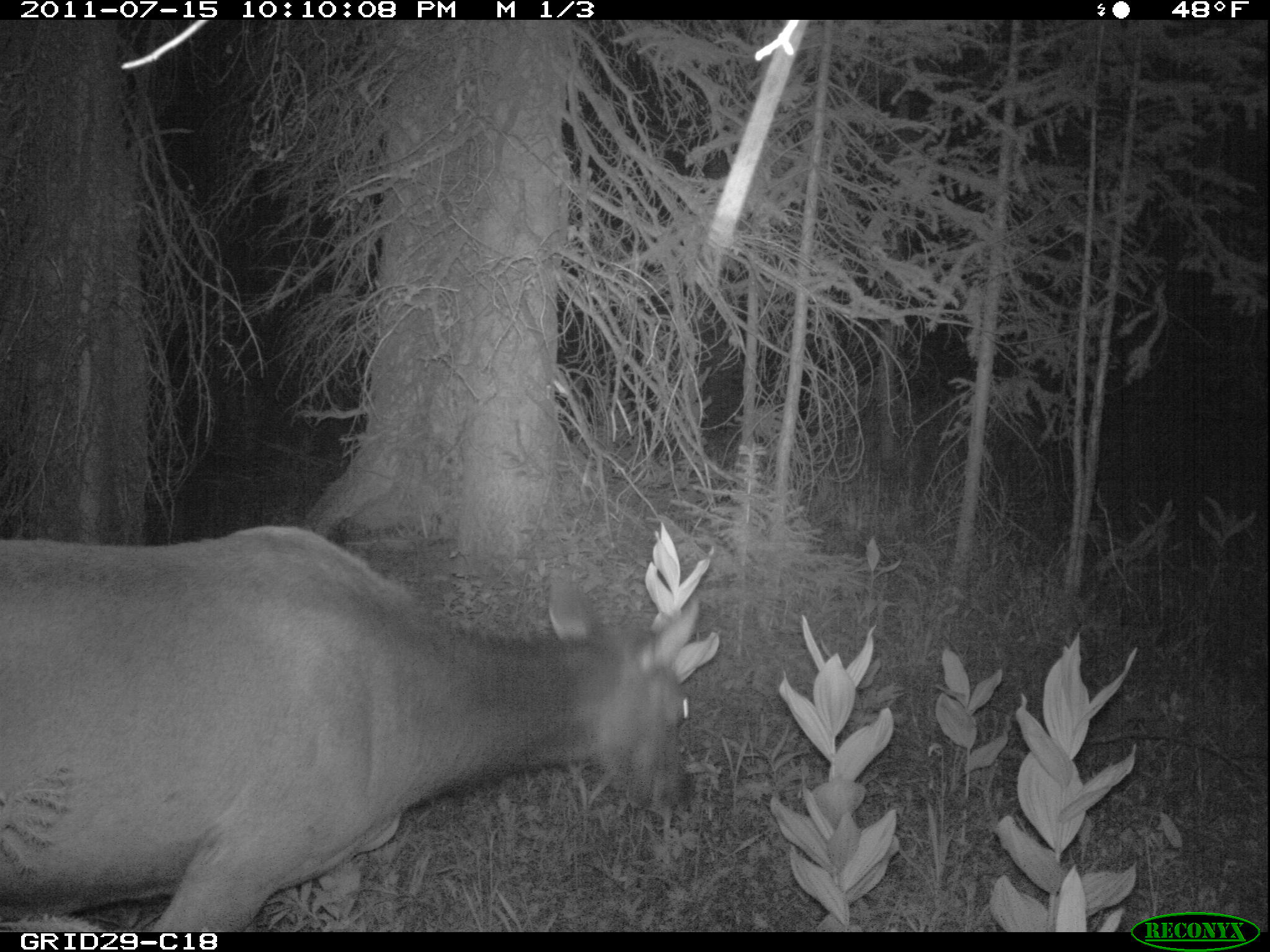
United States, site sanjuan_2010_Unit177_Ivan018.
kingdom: Animalia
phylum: Chordata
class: Mammalia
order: Artiodactyla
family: Cervidae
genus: Cervus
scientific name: Cervus elaphus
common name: red deer